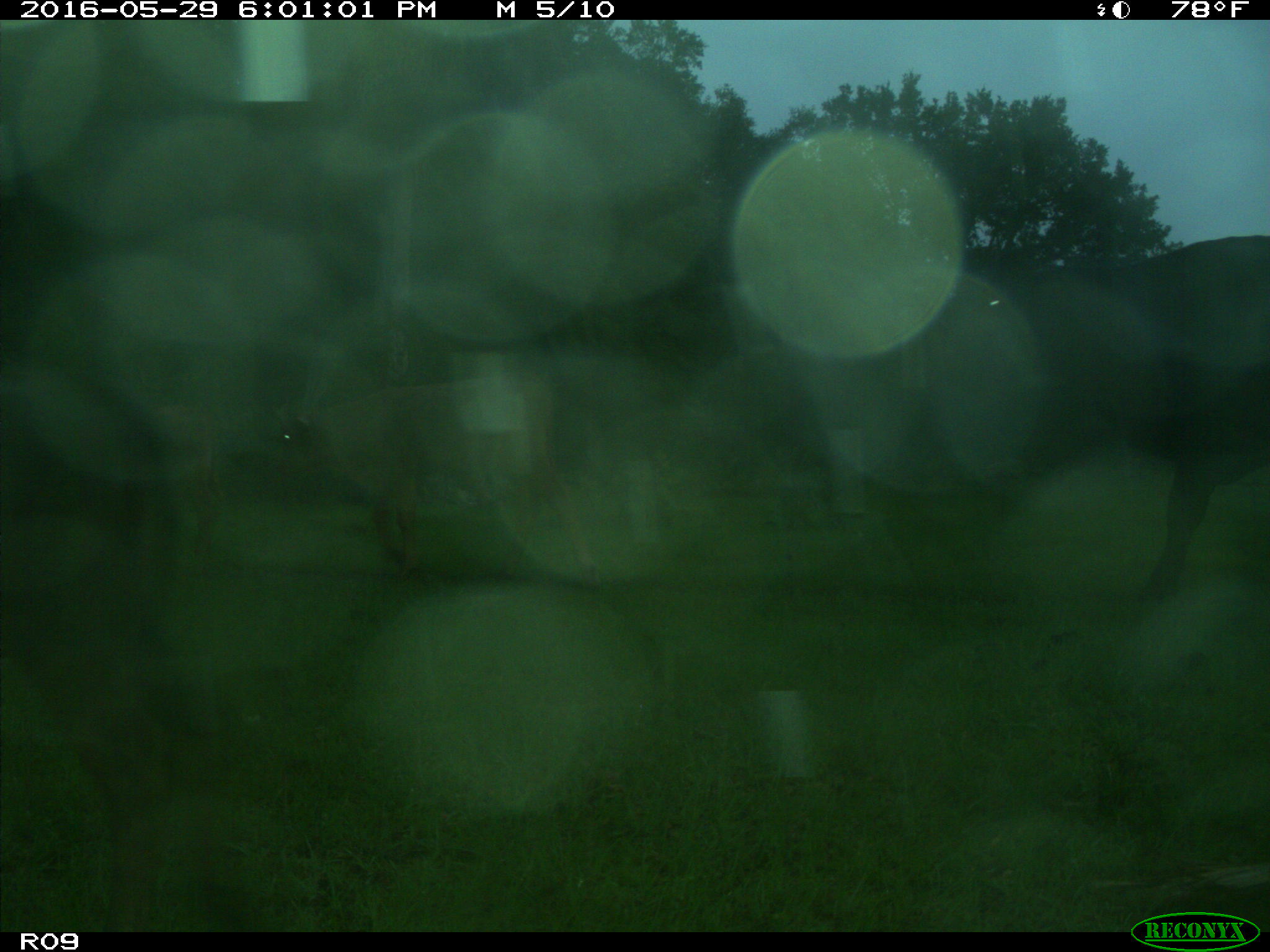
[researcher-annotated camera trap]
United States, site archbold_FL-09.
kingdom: Animalia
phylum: Chordata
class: Mammalia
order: Artiodactyla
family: Bovidae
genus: Bos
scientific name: Bos taurus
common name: domestic cow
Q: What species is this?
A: Bos taurus (domestic cow).